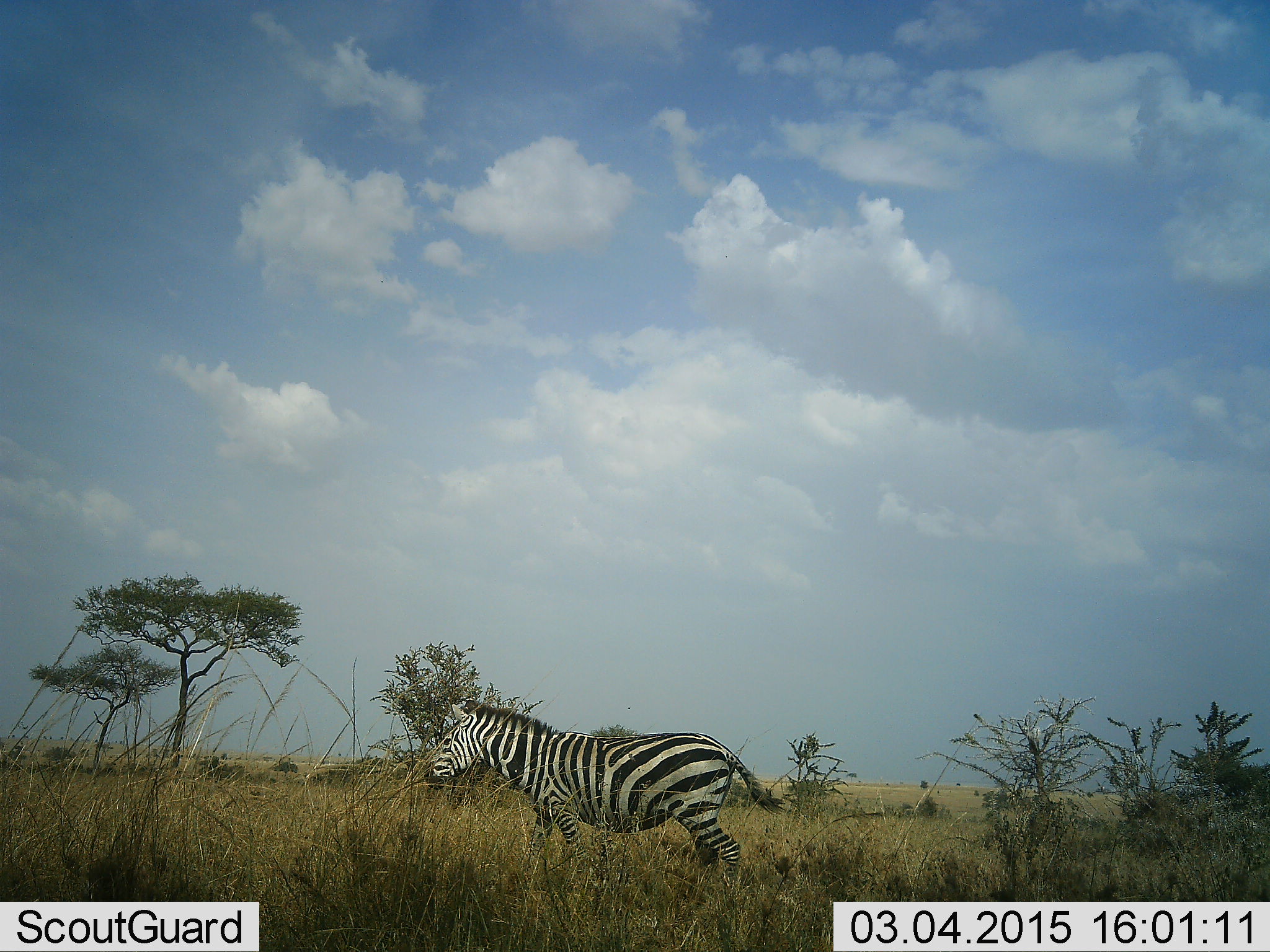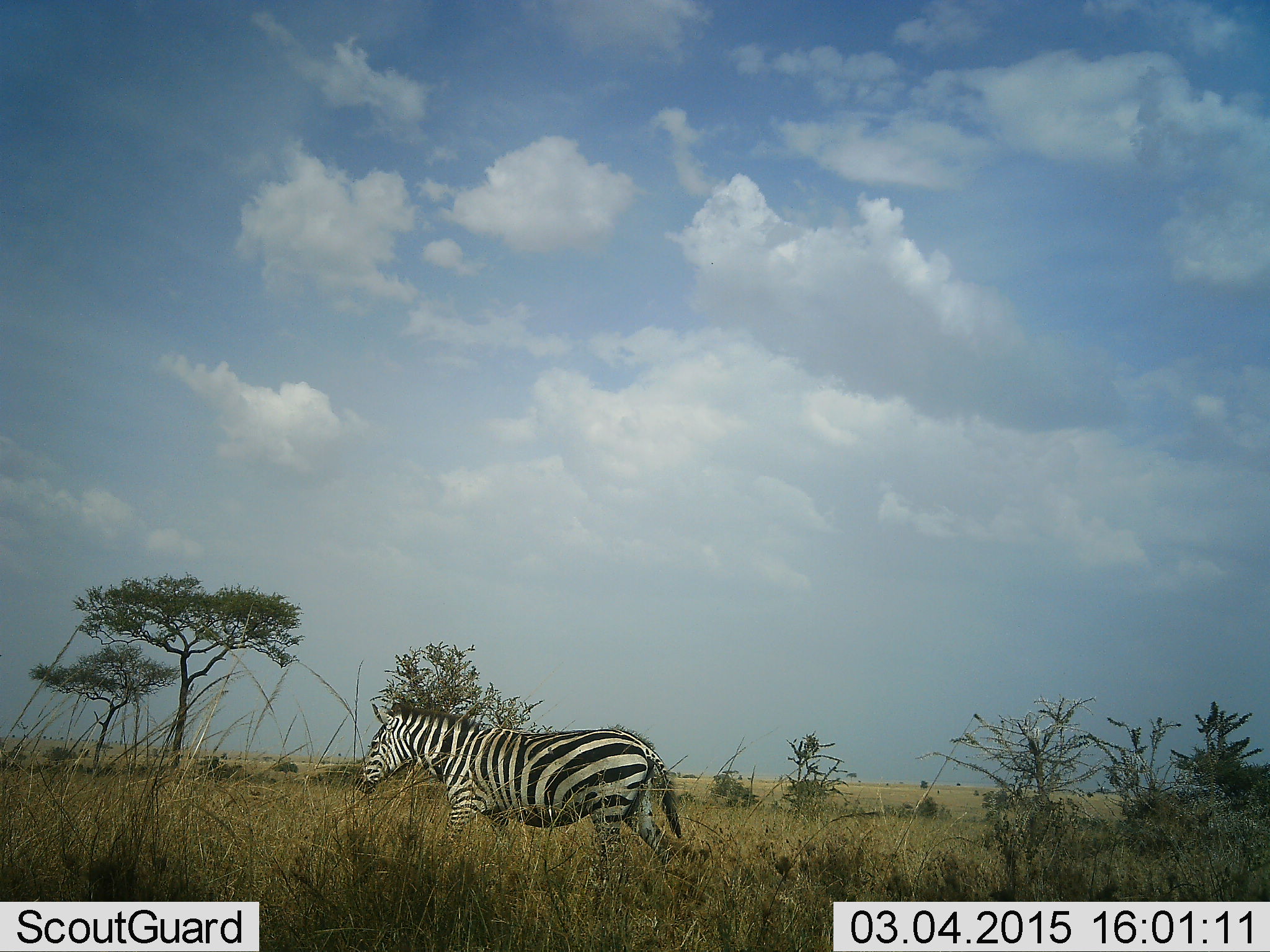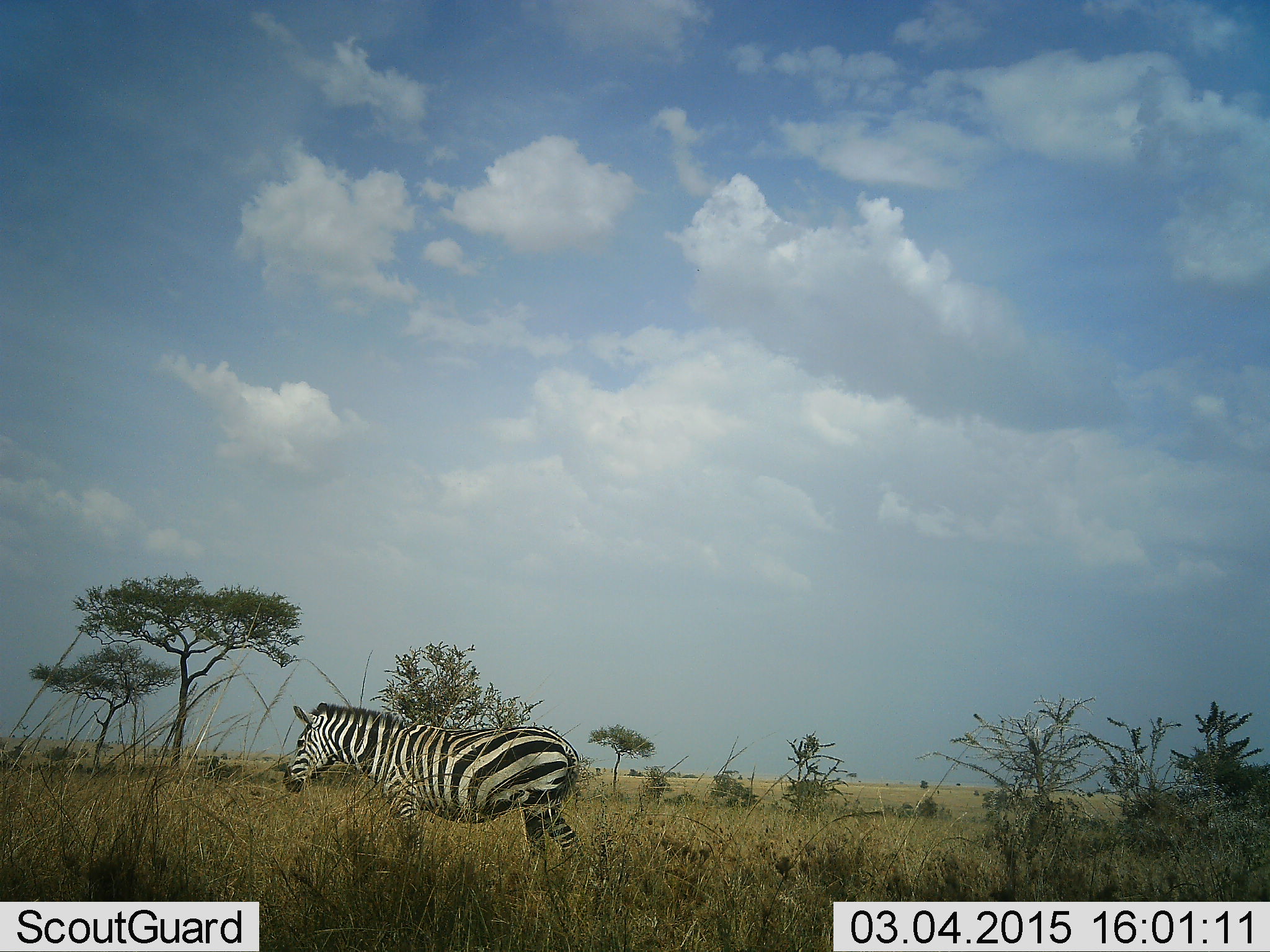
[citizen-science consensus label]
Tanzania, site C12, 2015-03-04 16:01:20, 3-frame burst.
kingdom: Animalia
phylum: Chordata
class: Mammalia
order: Perissodactyla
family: Equidae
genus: Equus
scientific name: Equus quagga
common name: plains zebra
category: zebra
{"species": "zebra (plains zebra) (Equus quagga)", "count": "1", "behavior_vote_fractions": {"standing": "10%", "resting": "0%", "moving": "90%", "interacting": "0%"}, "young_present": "0%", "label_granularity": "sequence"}